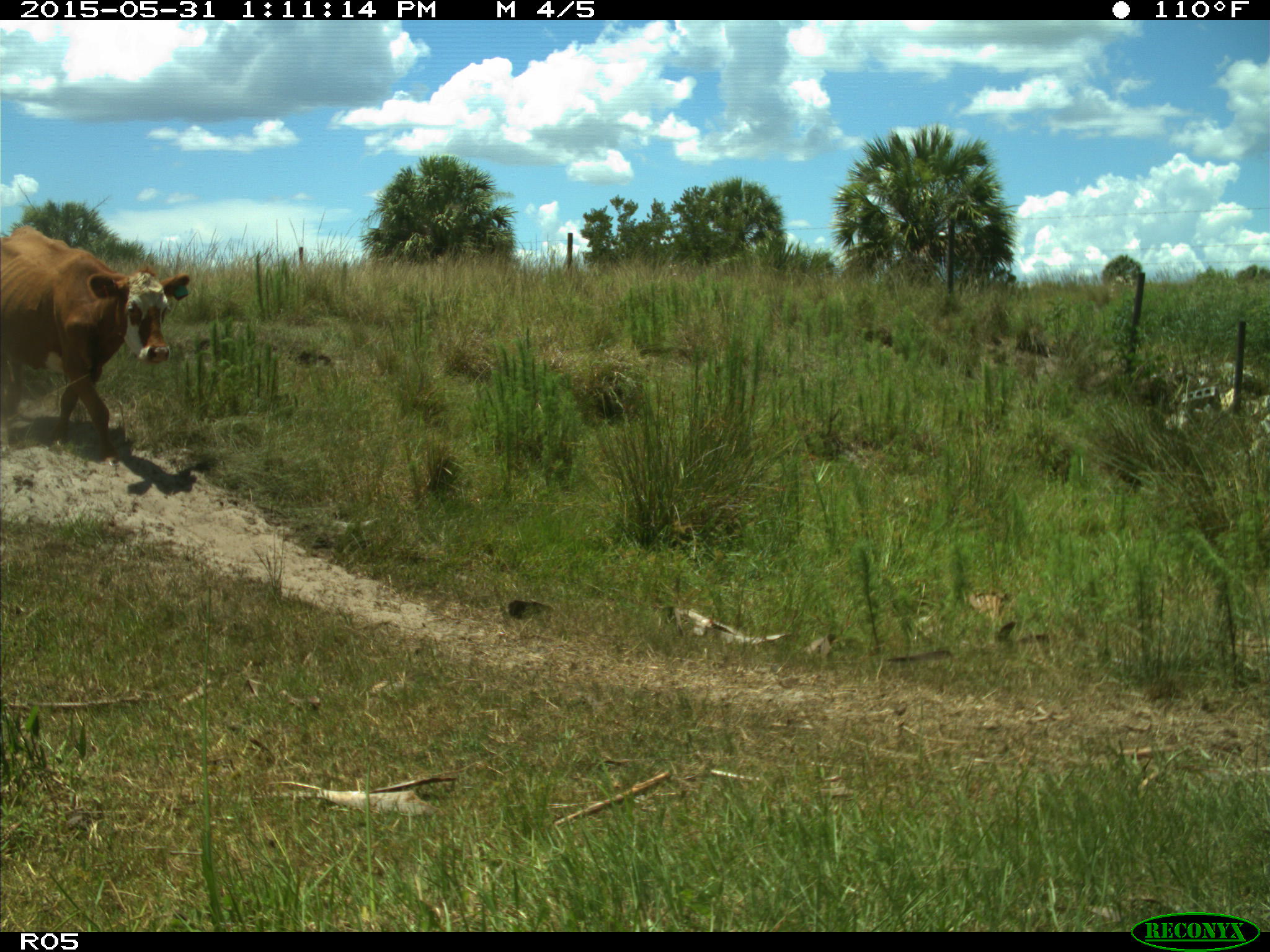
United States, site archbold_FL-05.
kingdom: Animalia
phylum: Chordata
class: Mammalia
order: Artiodactyla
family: Bovidae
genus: Bos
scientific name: Bos taurus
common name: domestic cow